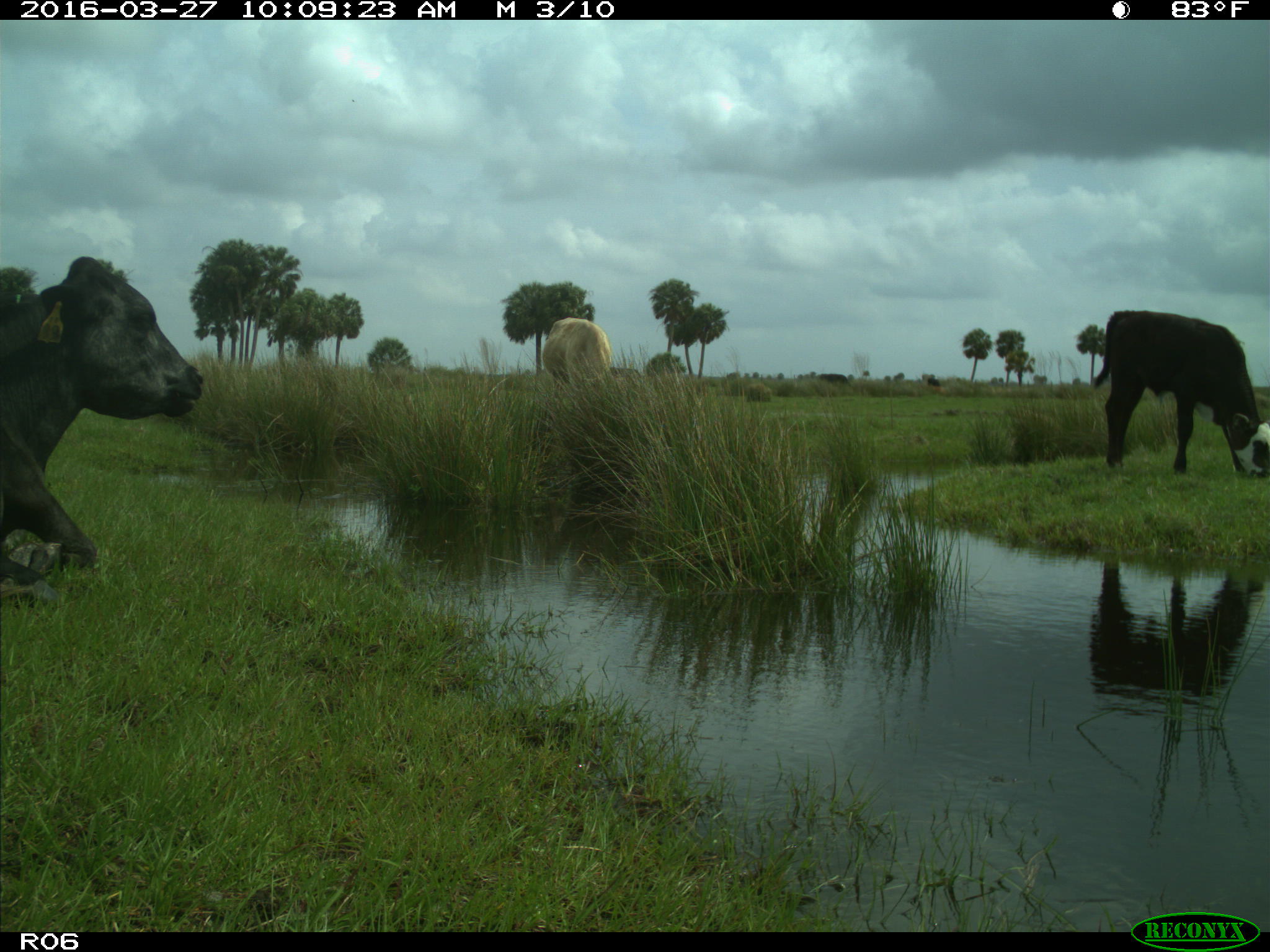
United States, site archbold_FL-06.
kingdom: Animalia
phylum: Chordata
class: Mammalia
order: Artiodactyla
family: Bovidae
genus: Bos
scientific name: Bos taurus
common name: domestic cow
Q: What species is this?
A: Bos taurus (domestic cow).